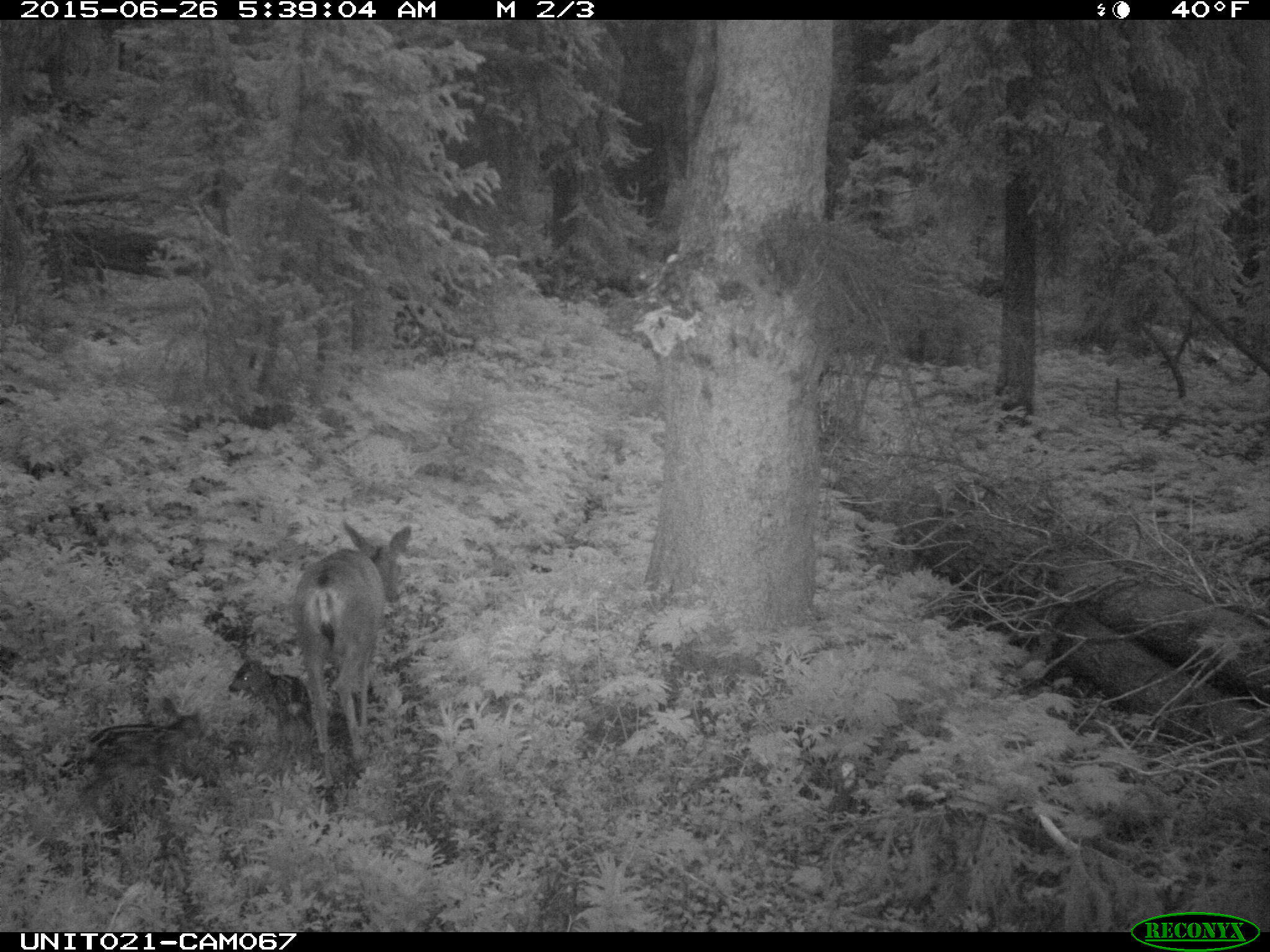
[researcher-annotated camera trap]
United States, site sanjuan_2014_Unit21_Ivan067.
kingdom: Animalia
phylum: Chordata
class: Mammalia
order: Artiodactyla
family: Cervidae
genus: Odocoileus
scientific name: Odocoileus hemionus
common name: mule deer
Odocoileus hemionus (mule deer).